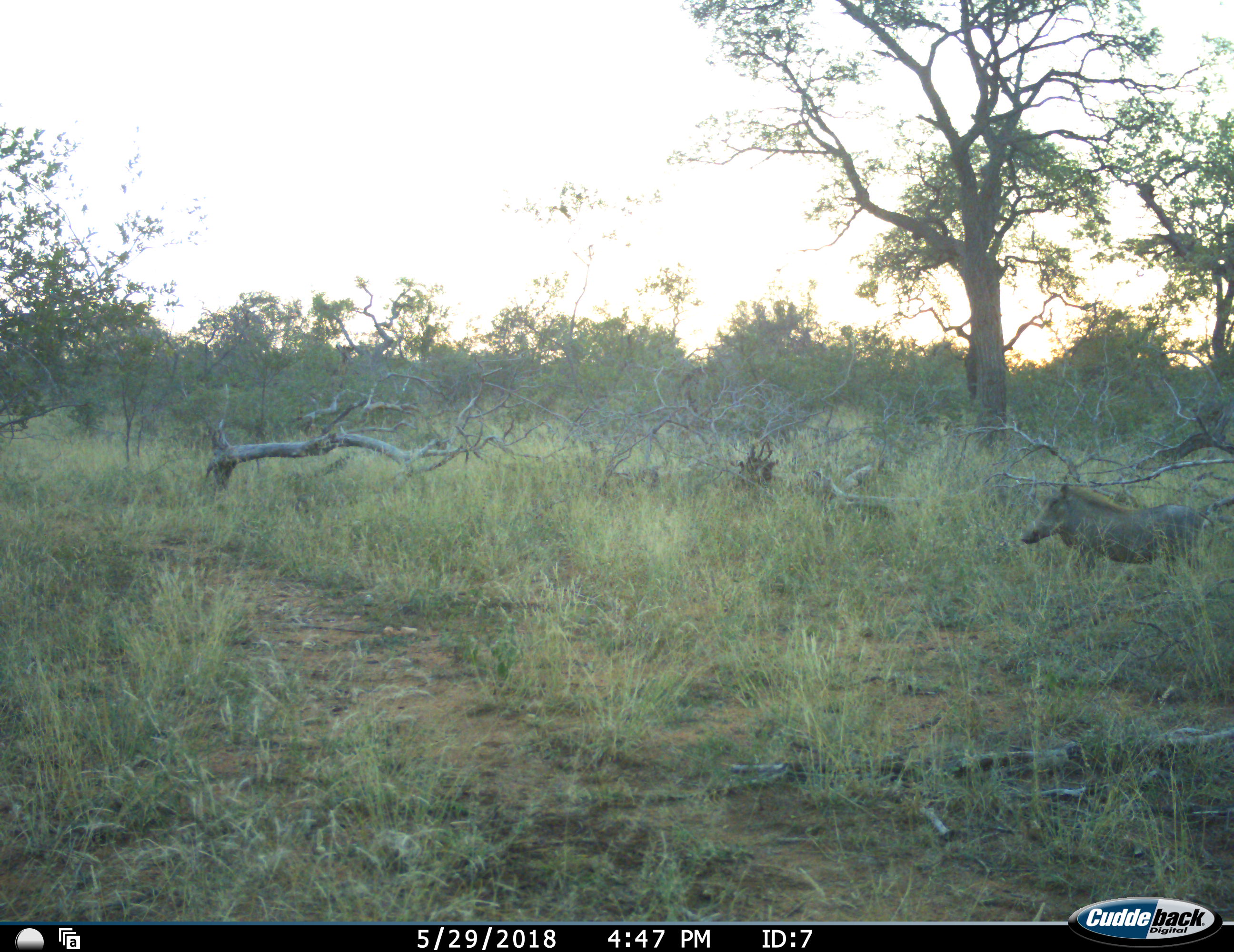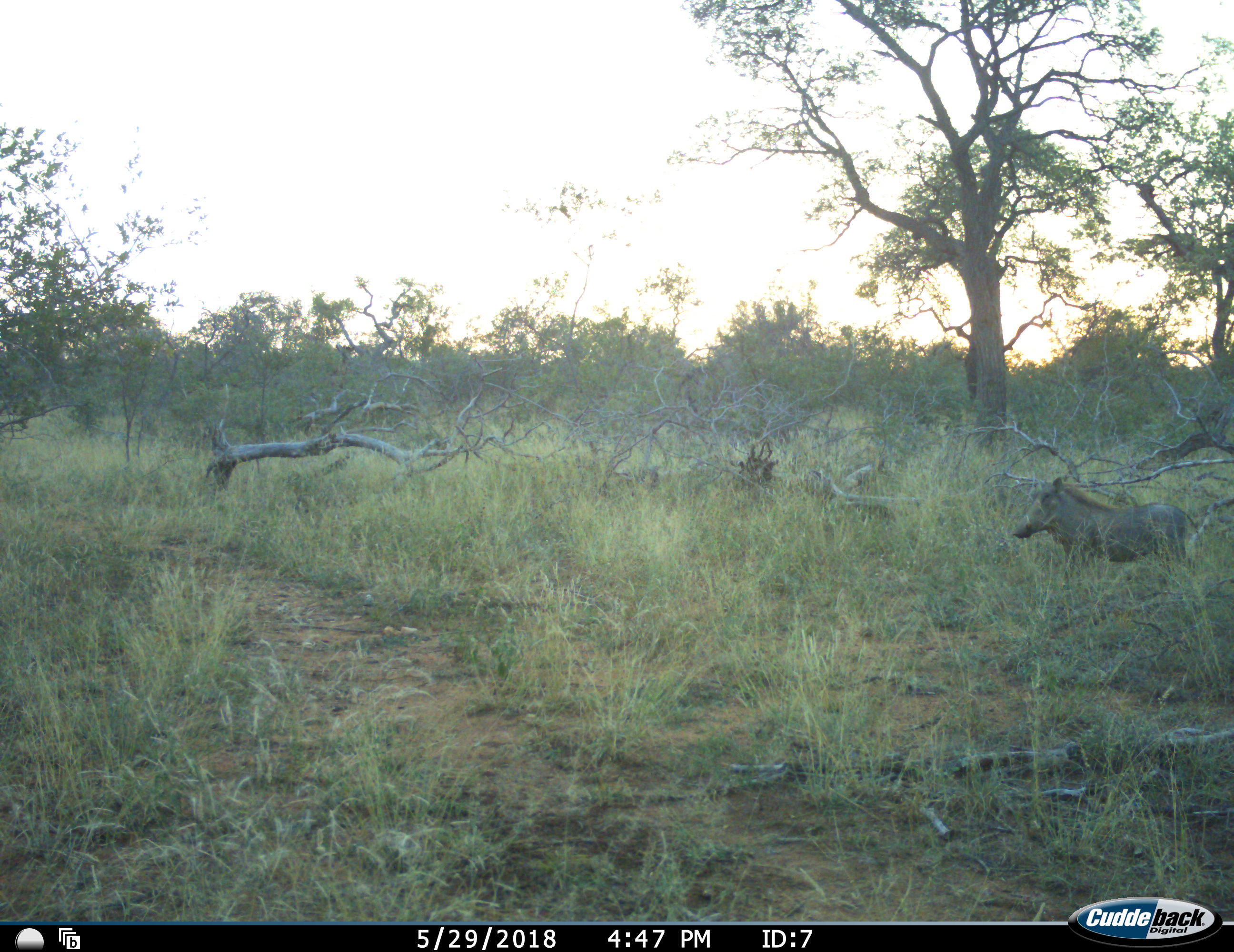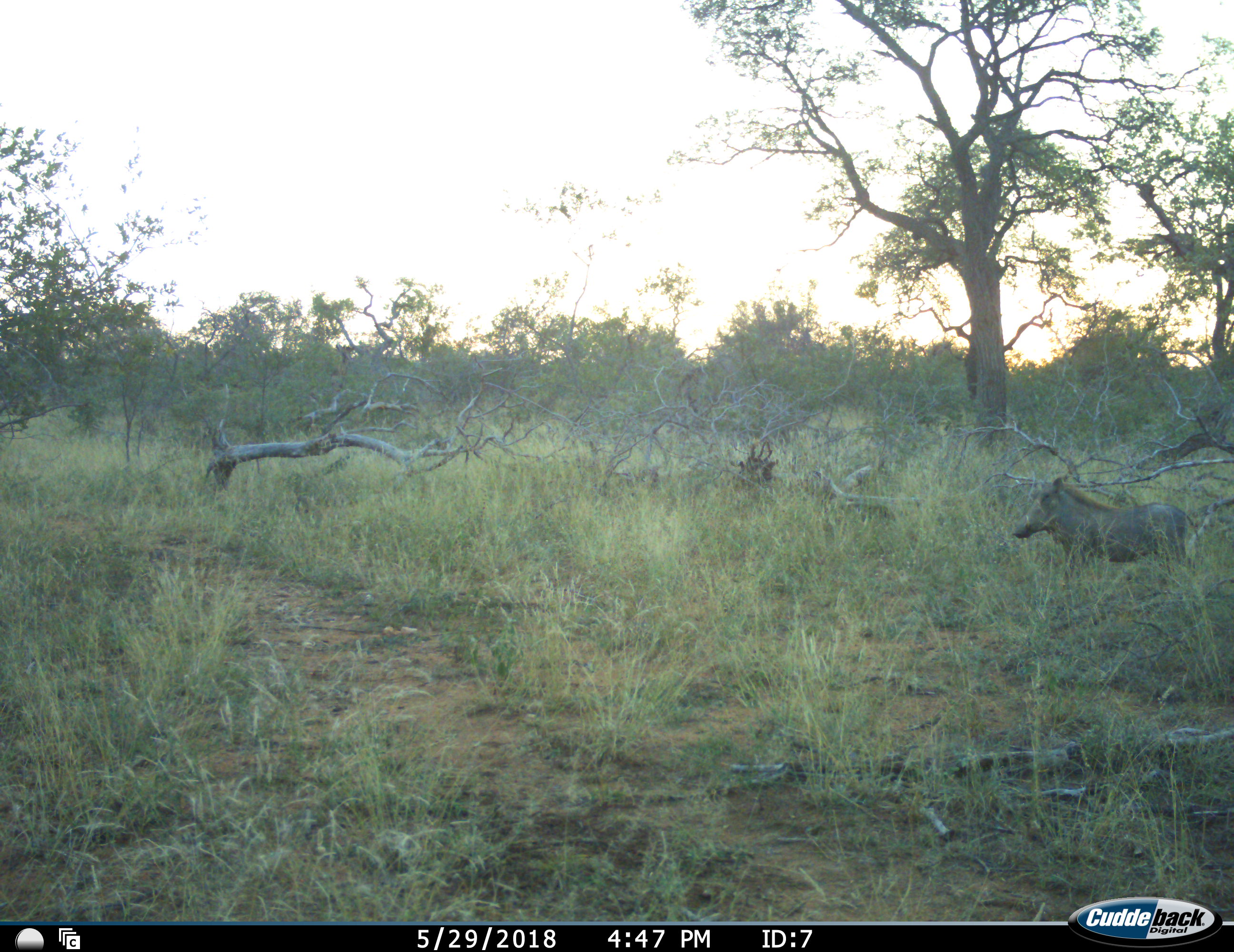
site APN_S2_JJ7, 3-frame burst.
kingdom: Animalia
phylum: Chordata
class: Mammalia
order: Artiodactyla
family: Suidae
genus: Phacochoerus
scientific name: Phacochoerus africanus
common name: warthog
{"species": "warthog (Phacochoerus africanus)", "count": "1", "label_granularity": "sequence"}